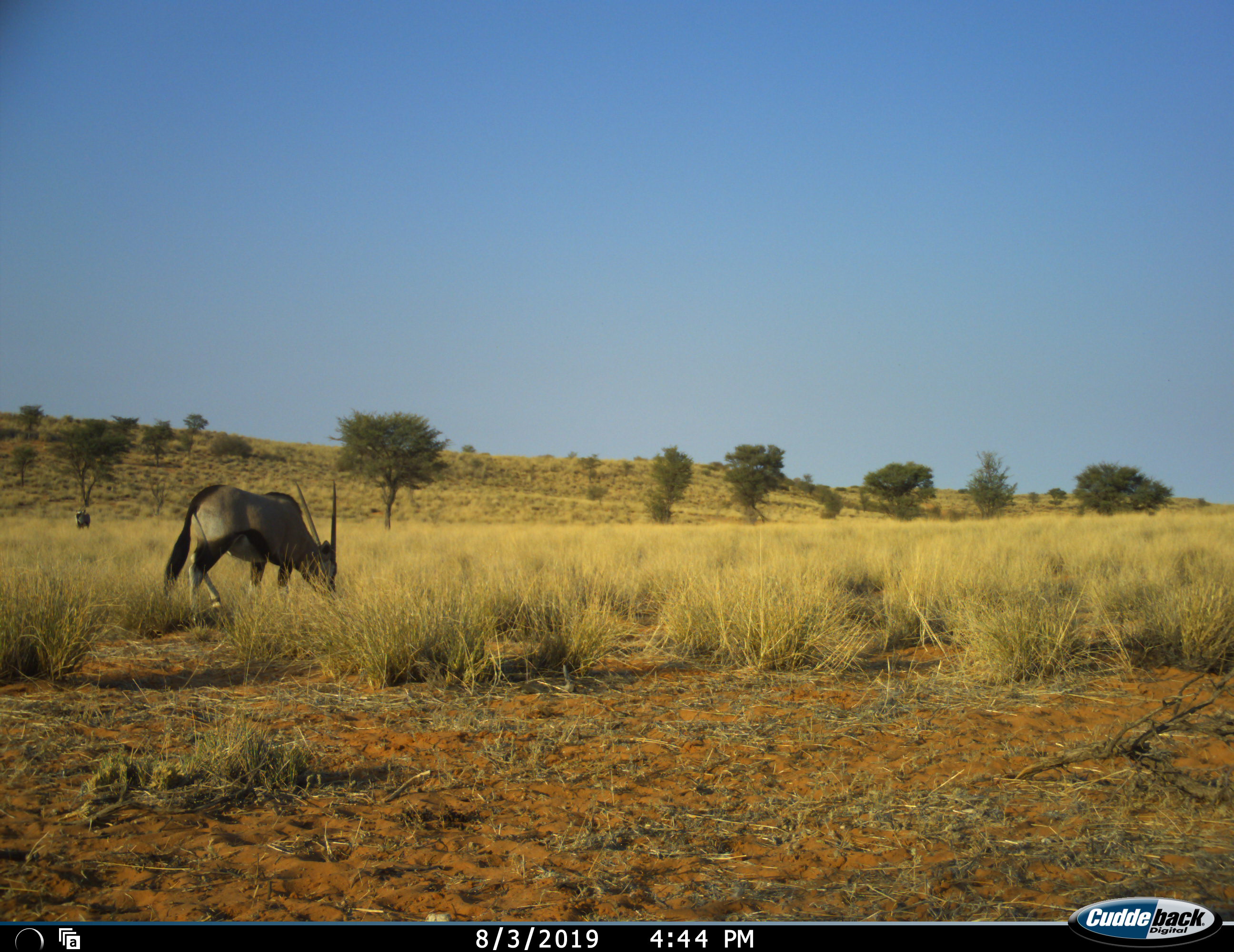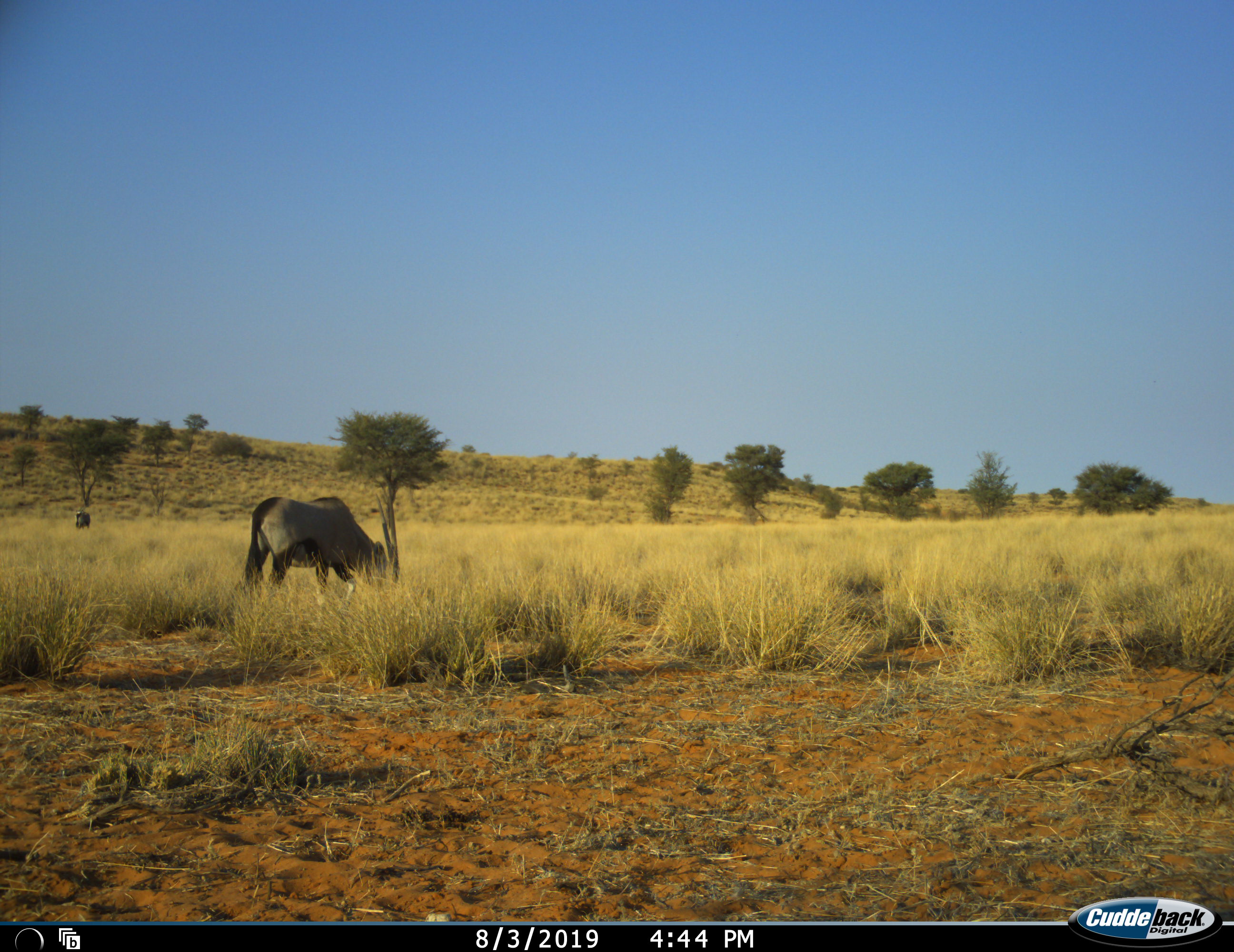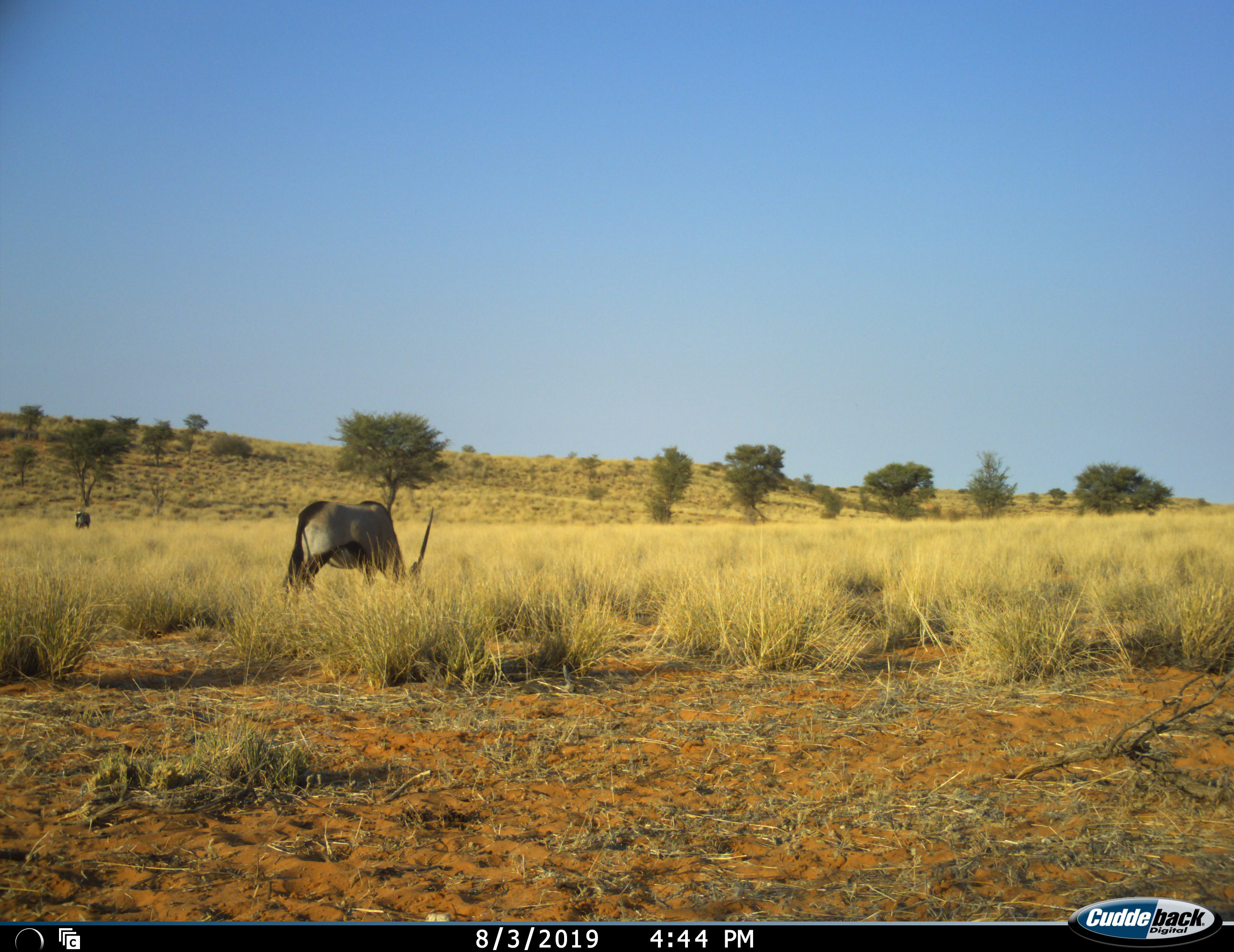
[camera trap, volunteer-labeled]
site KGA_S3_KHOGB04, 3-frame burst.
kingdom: Animalia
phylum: Chordata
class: Mammalia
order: Artiodactyla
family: Bovidae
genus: Oryx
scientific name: Oryx gazella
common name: gemsbok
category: oryx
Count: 1.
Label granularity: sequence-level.